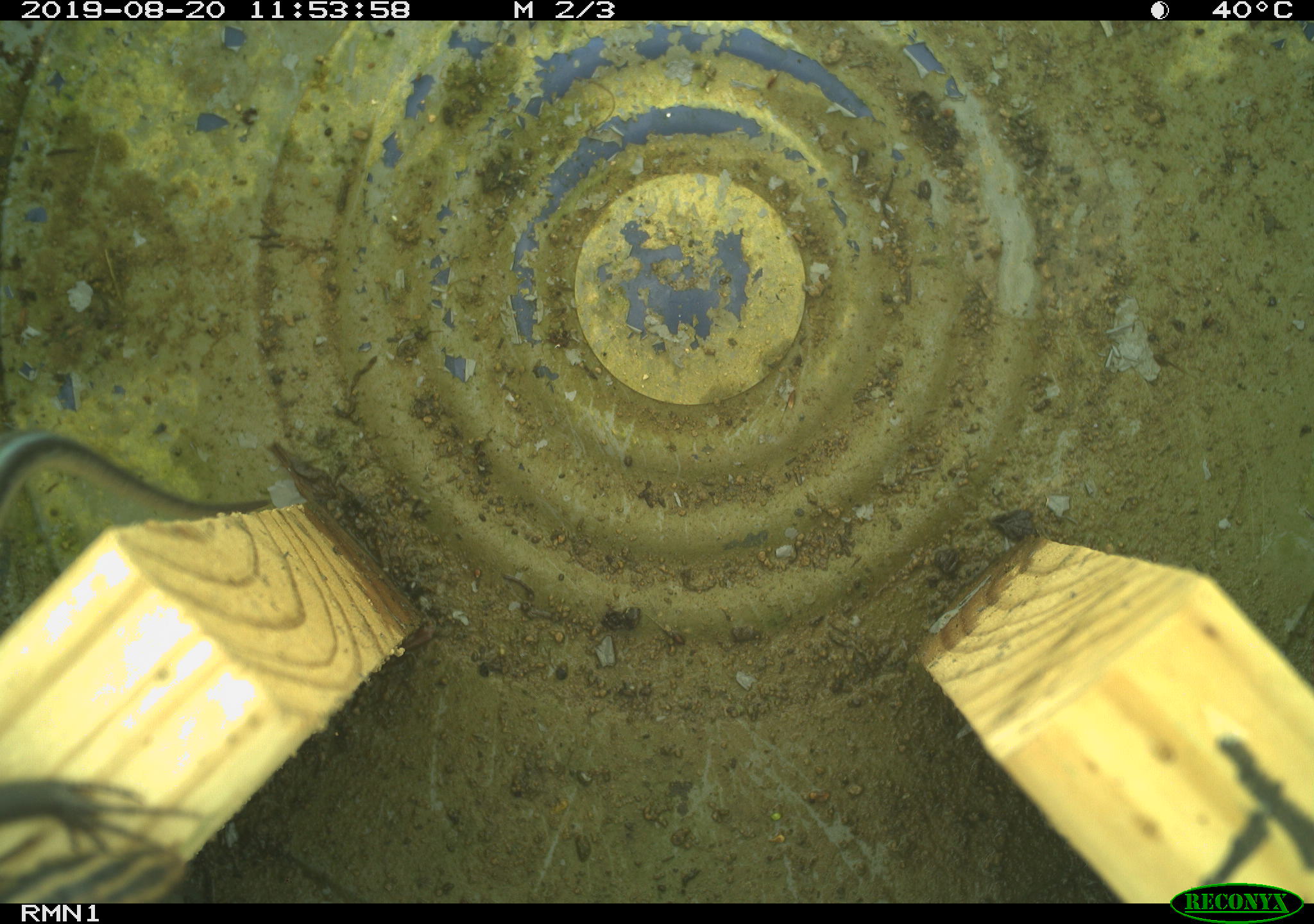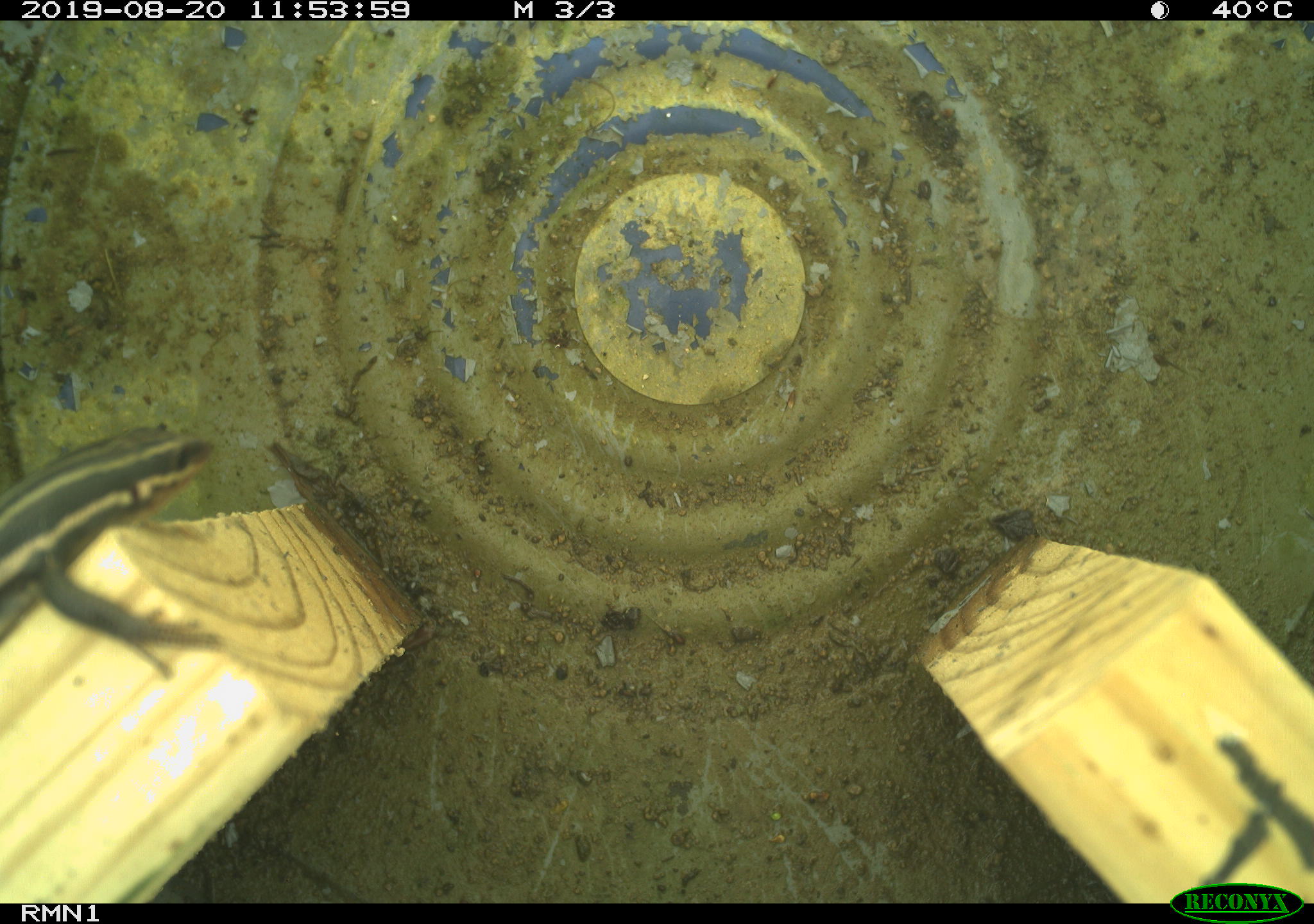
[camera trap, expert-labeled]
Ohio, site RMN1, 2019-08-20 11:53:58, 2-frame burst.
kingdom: Animalia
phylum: Chordata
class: Reptilia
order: Squamata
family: Scincidae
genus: Plestiodon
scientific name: Plestiodon fasciatus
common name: common five-lined skink